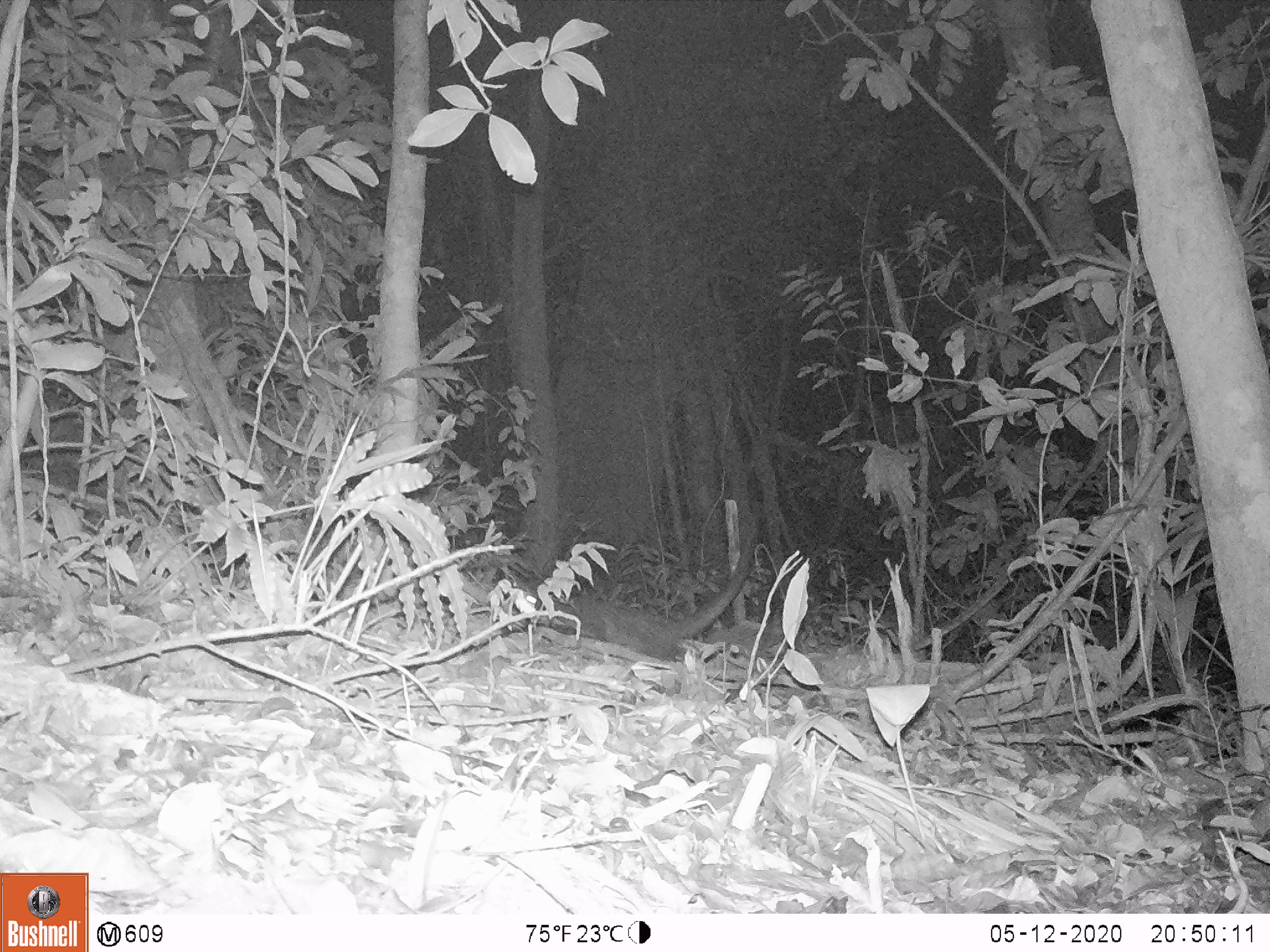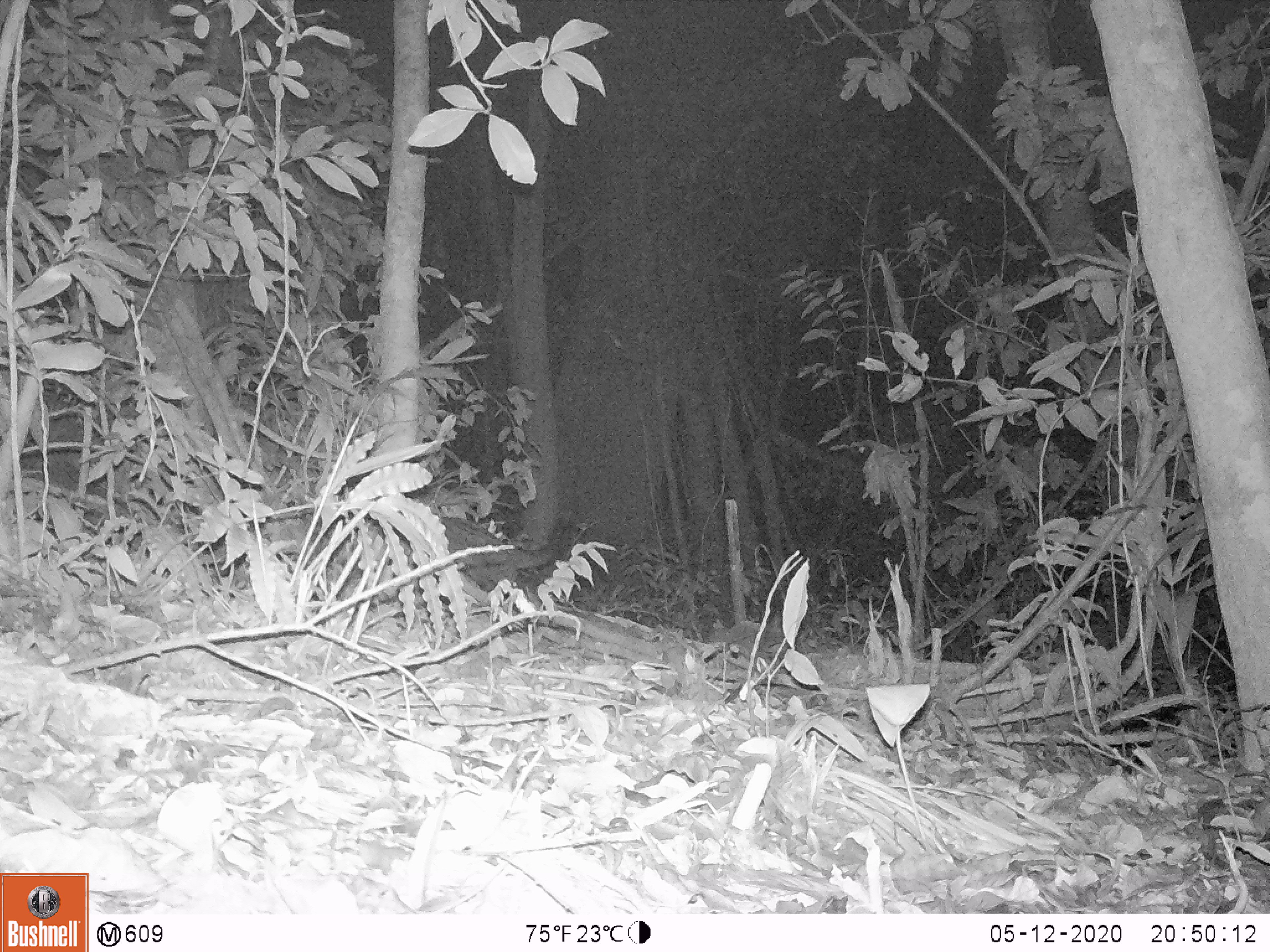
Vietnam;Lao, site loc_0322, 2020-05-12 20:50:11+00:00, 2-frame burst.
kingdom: Animalia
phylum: Chordata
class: Mammalia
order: Carnivora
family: Viverridae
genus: Paradoxurus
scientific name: Paradoxurus hermaphroditus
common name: common palm civet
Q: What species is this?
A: Common palm civet (Paradoxurus hermaphroditus).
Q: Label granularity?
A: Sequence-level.